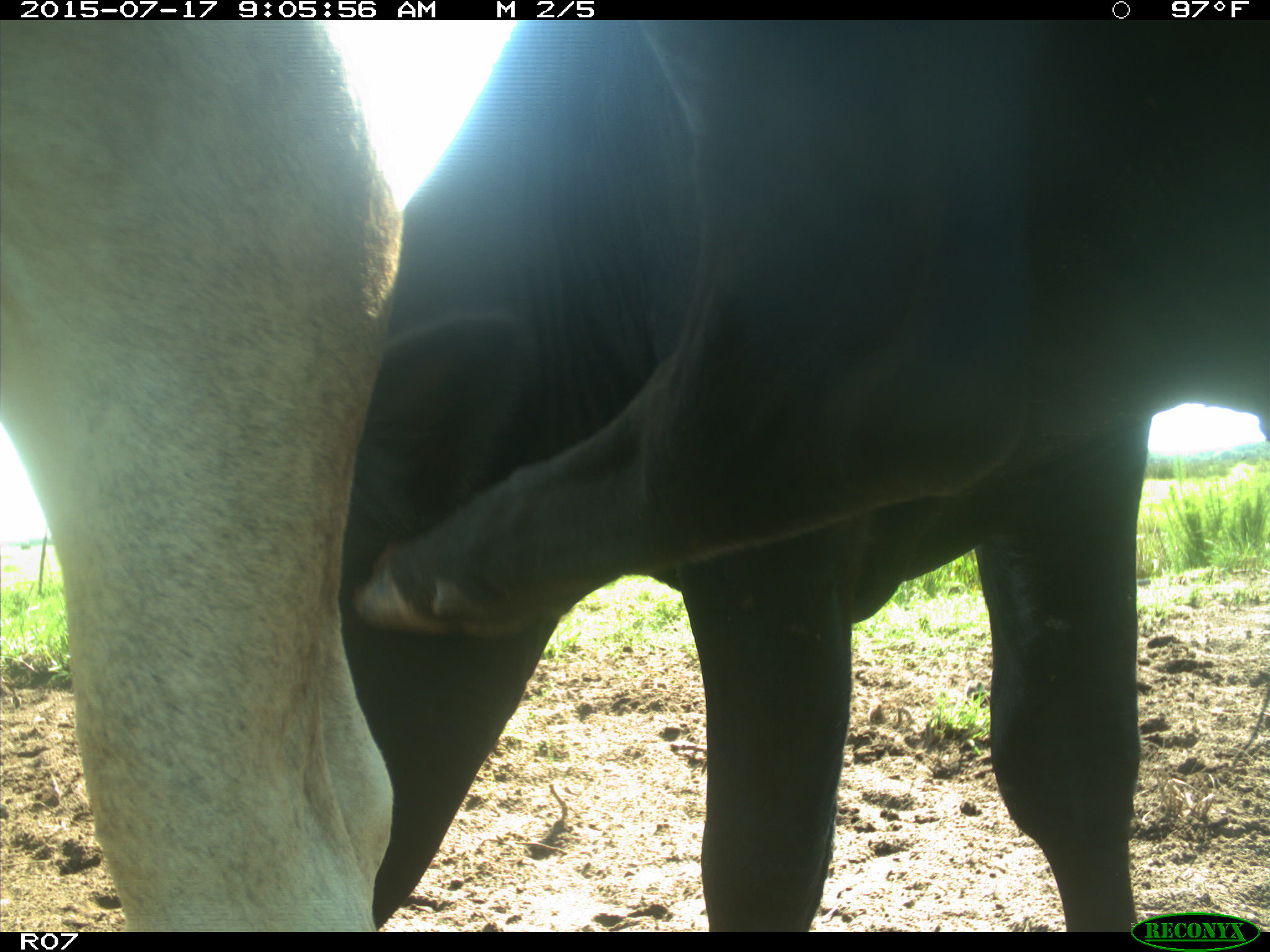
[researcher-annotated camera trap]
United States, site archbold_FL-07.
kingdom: Animalia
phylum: Chordata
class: Mammalia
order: Artiodactyla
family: Bovidae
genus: Bos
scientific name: Bos taurus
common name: domestic cow